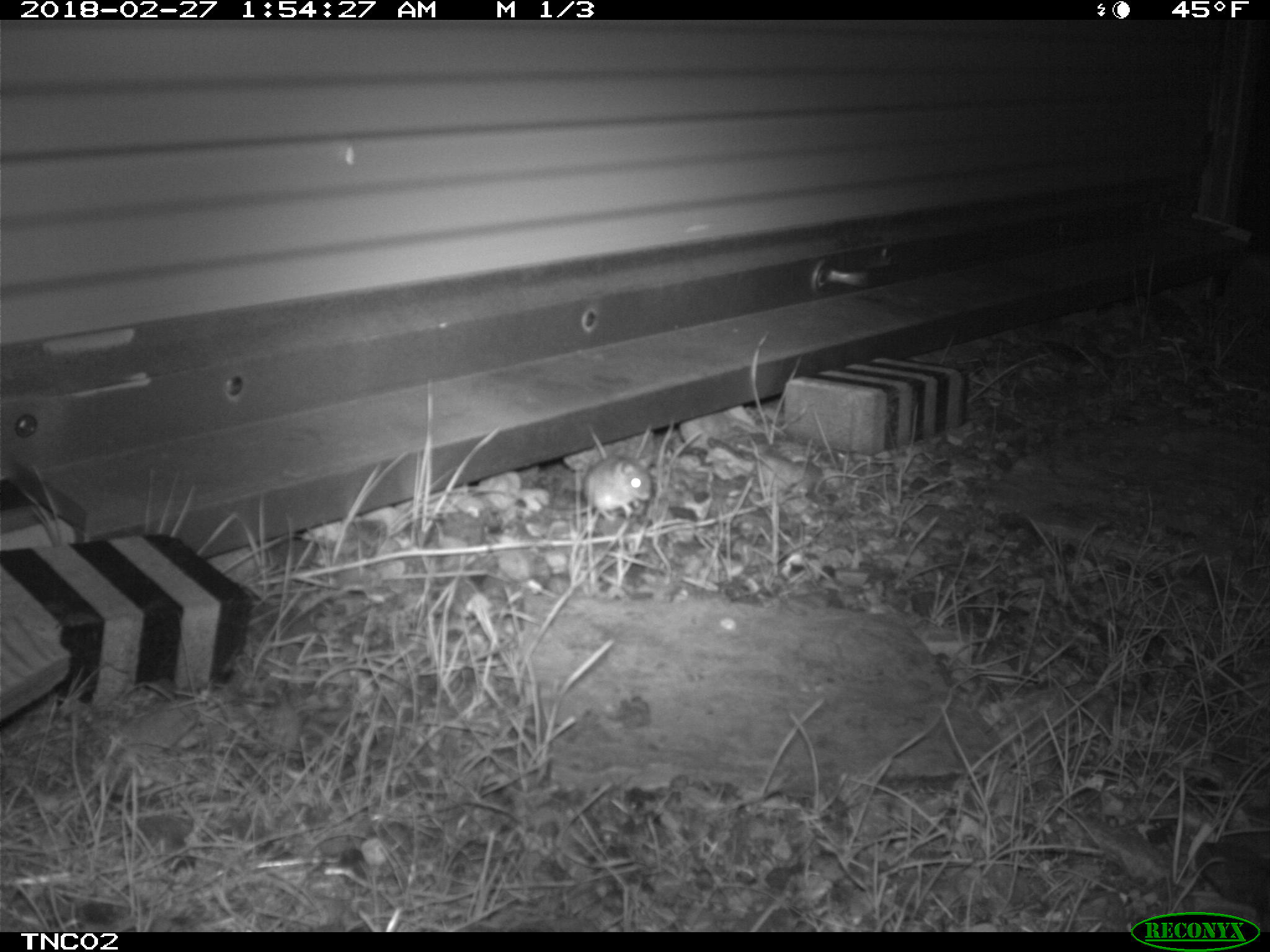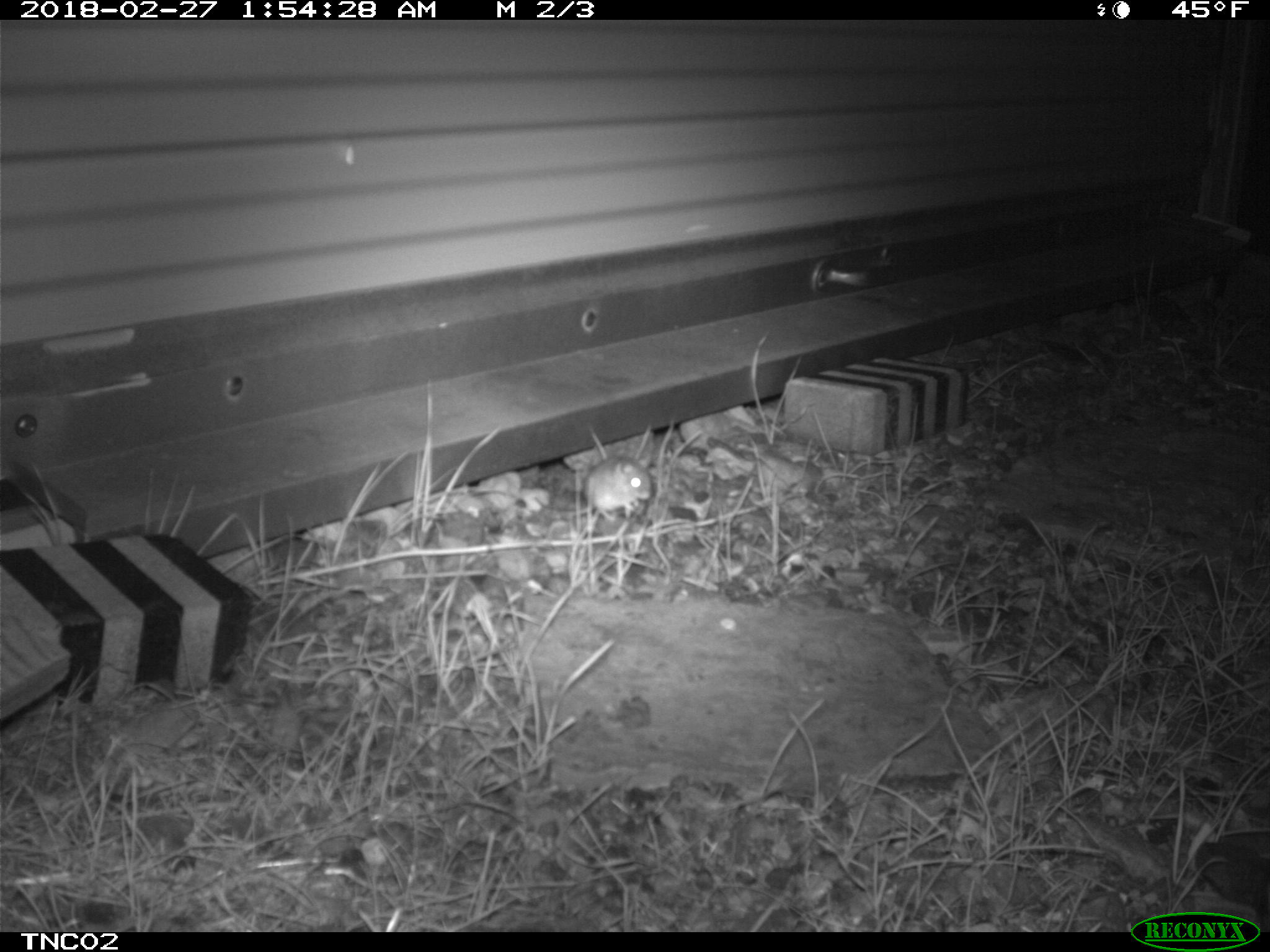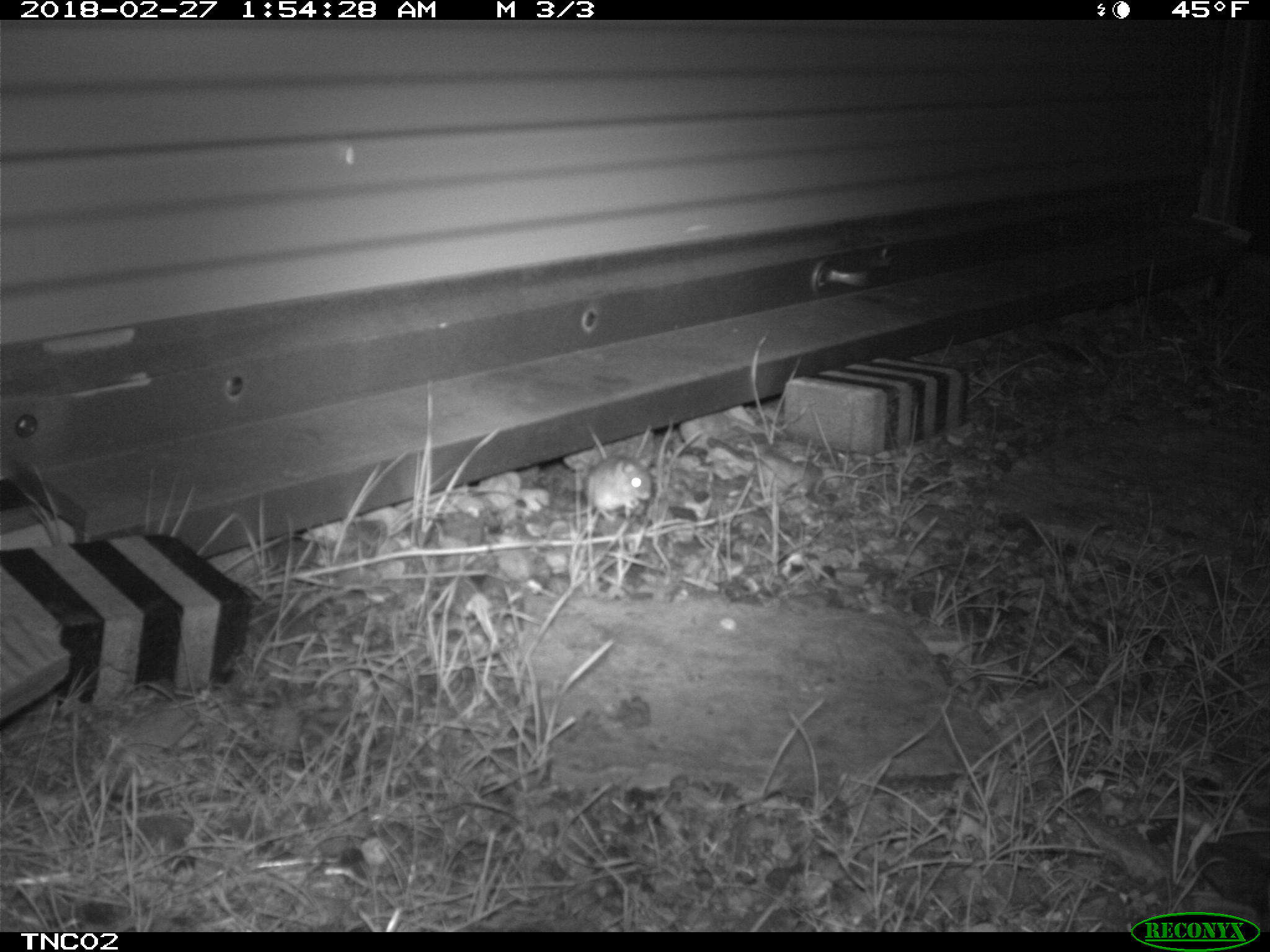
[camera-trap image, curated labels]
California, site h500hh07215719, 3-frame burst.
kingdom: Animalia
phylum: Chordata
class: Mammalia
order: Rodentia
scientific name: Rodentia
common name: rodent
Rodent (Rodentia).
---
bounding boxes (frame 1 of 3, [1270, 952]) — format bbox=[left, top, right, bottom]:
rodent: bbox=[535, 455, 651, 522]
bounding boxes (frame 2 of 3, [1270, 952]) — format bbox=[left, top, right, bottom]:
rodent: bbox=[585, 430, 652, 521]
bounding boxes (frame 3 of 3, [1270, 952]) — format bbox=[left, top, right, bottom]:
rodent: bbox=[570, 455, 652, 522]